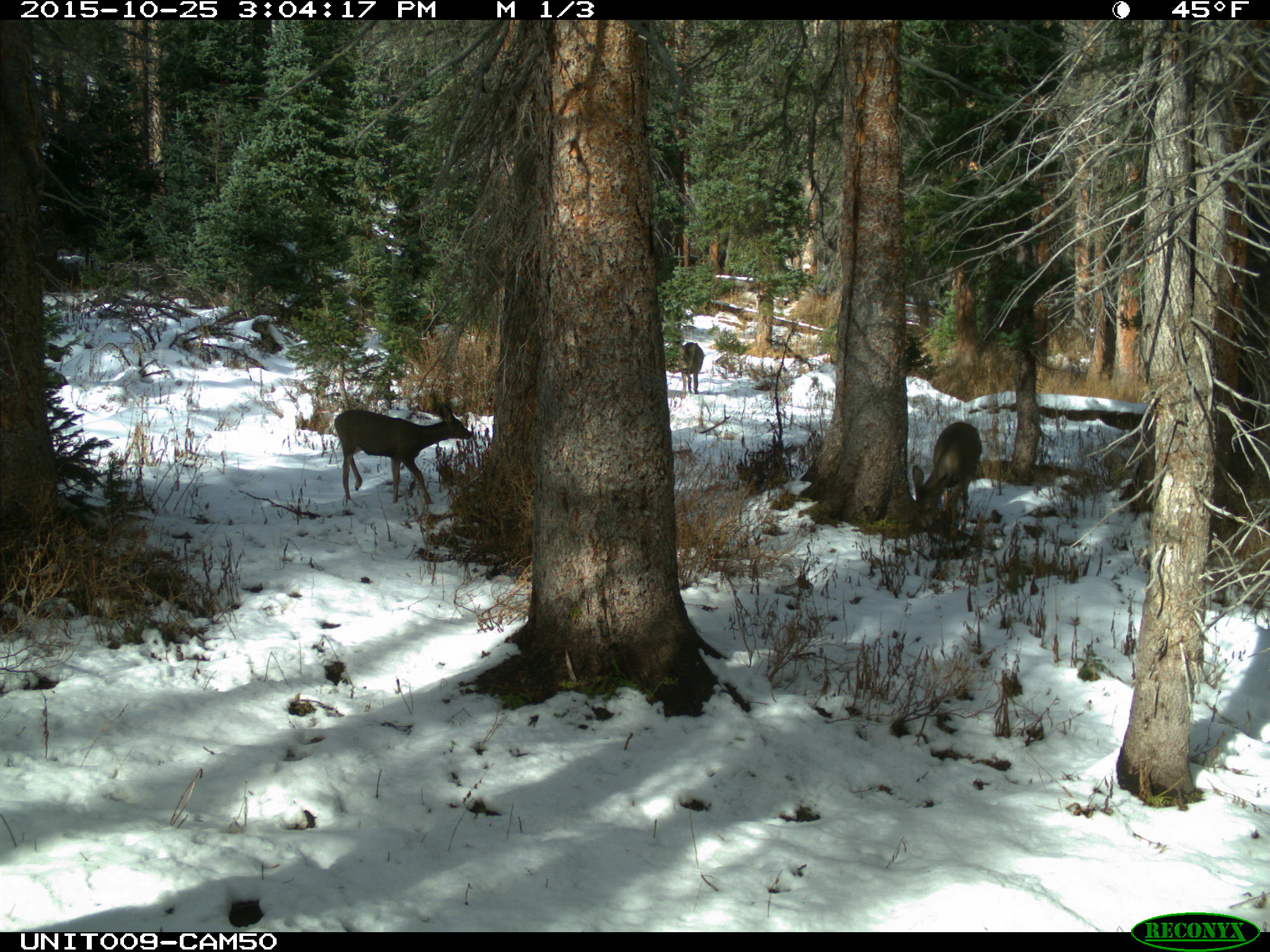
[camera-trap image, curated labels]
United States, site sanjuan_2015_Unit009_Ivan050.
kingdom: Animalia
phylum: Chordata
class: Mammalia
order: Artiodactyla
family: Cervidae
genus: Odocoileus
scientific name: Odocoileus hemionus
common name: mule deer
Odocoileus hemionus (mule deer).